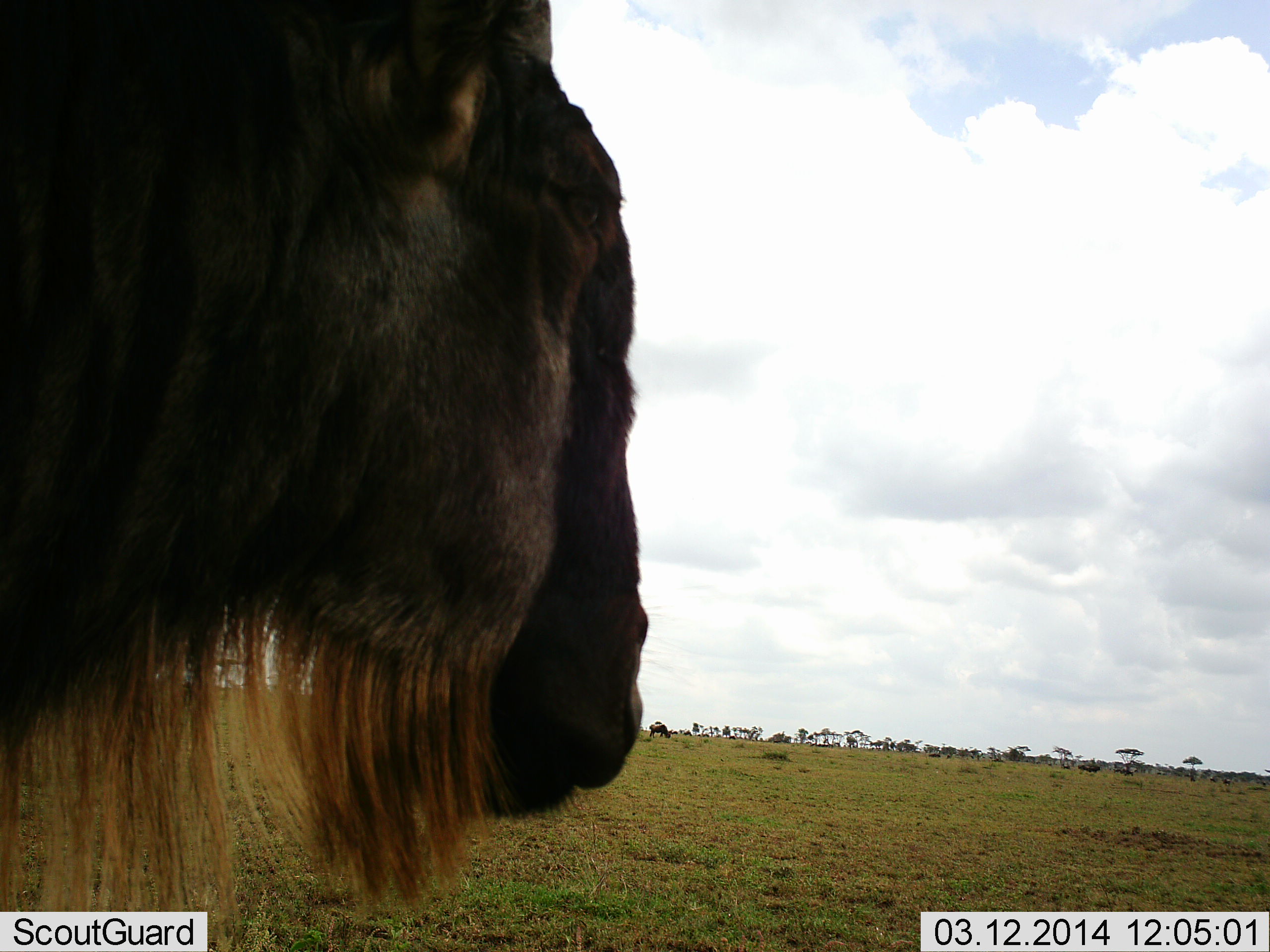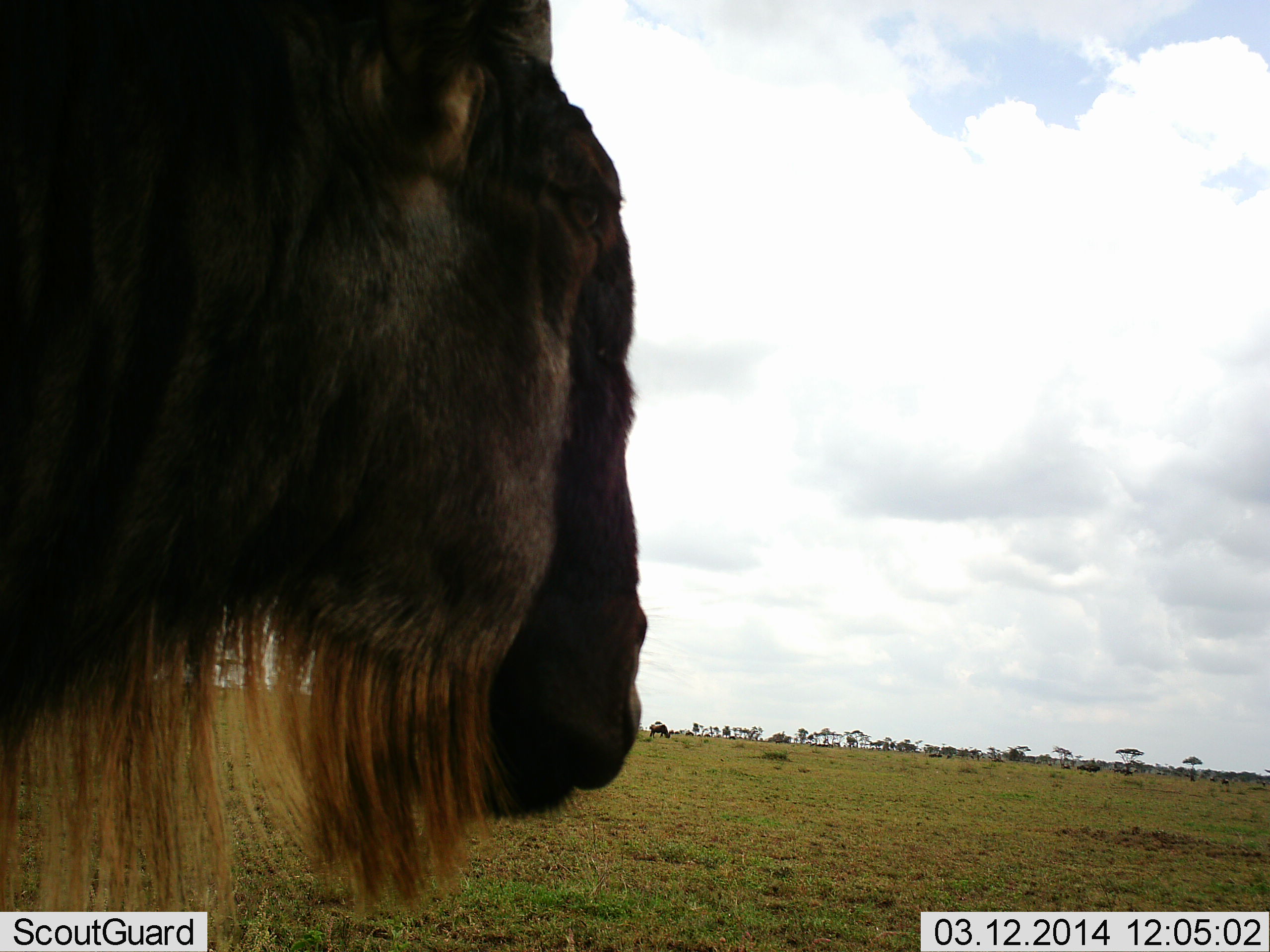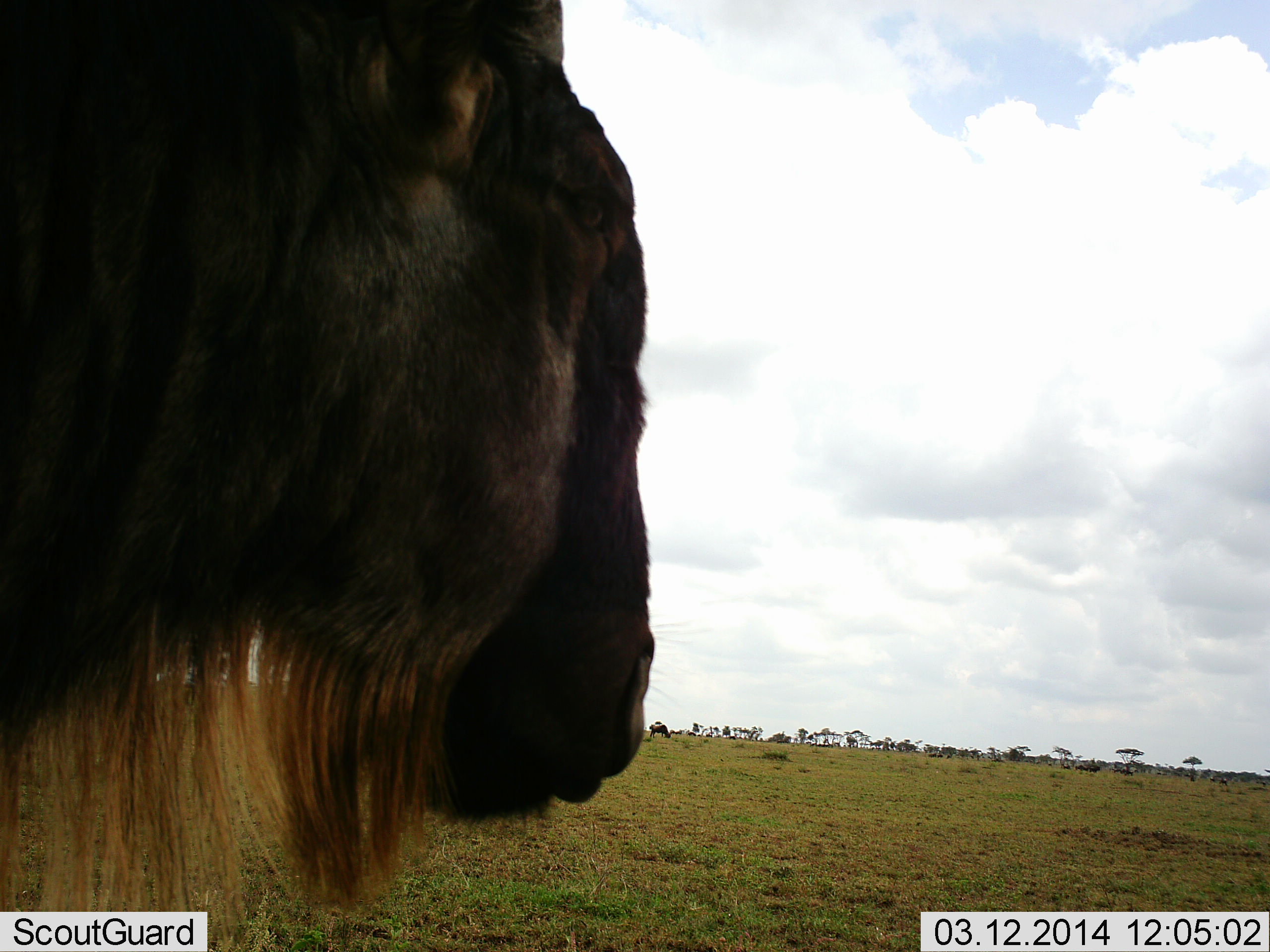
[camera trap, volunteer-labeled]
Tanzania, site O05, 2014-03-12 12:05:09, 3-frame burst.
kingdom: Animalia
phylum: Chordata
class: Mammalia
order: Artiodactyla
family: Bovidae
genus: Connochaetes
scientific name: Connochaetes taurinus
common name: blue wildebeest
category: wildebeest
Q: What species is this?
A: Wildebeest (blue wildebeest) (Connochaetes taurinus).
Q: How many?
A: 1.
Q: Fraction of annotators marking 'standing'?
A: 80%.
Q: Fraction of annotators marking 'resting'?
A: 10%.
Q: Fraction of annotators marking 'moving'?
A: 20%.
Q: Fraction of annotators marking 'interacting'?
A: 0%.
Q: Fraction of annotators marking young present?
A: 0%.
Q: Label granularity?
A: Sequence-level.